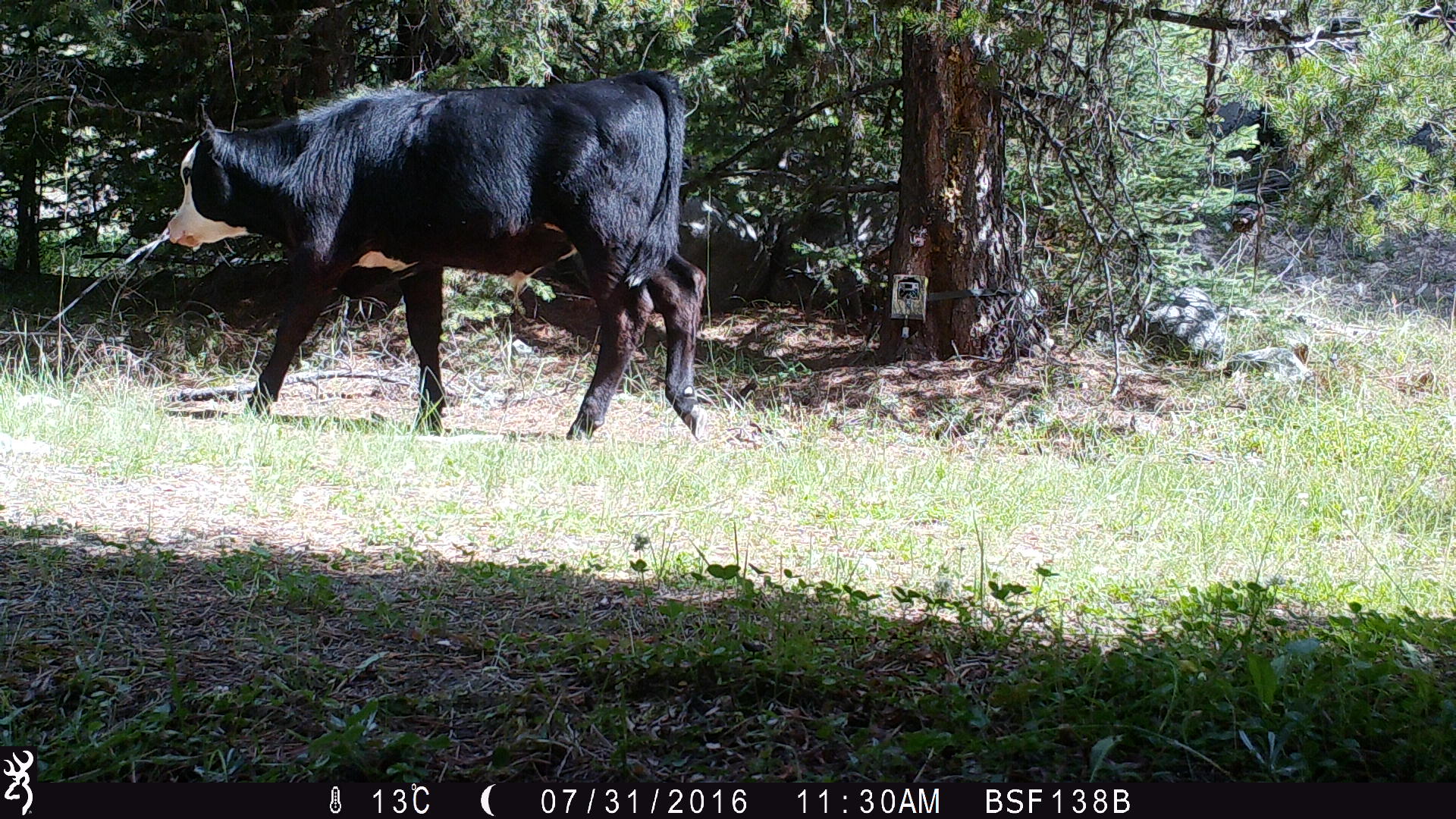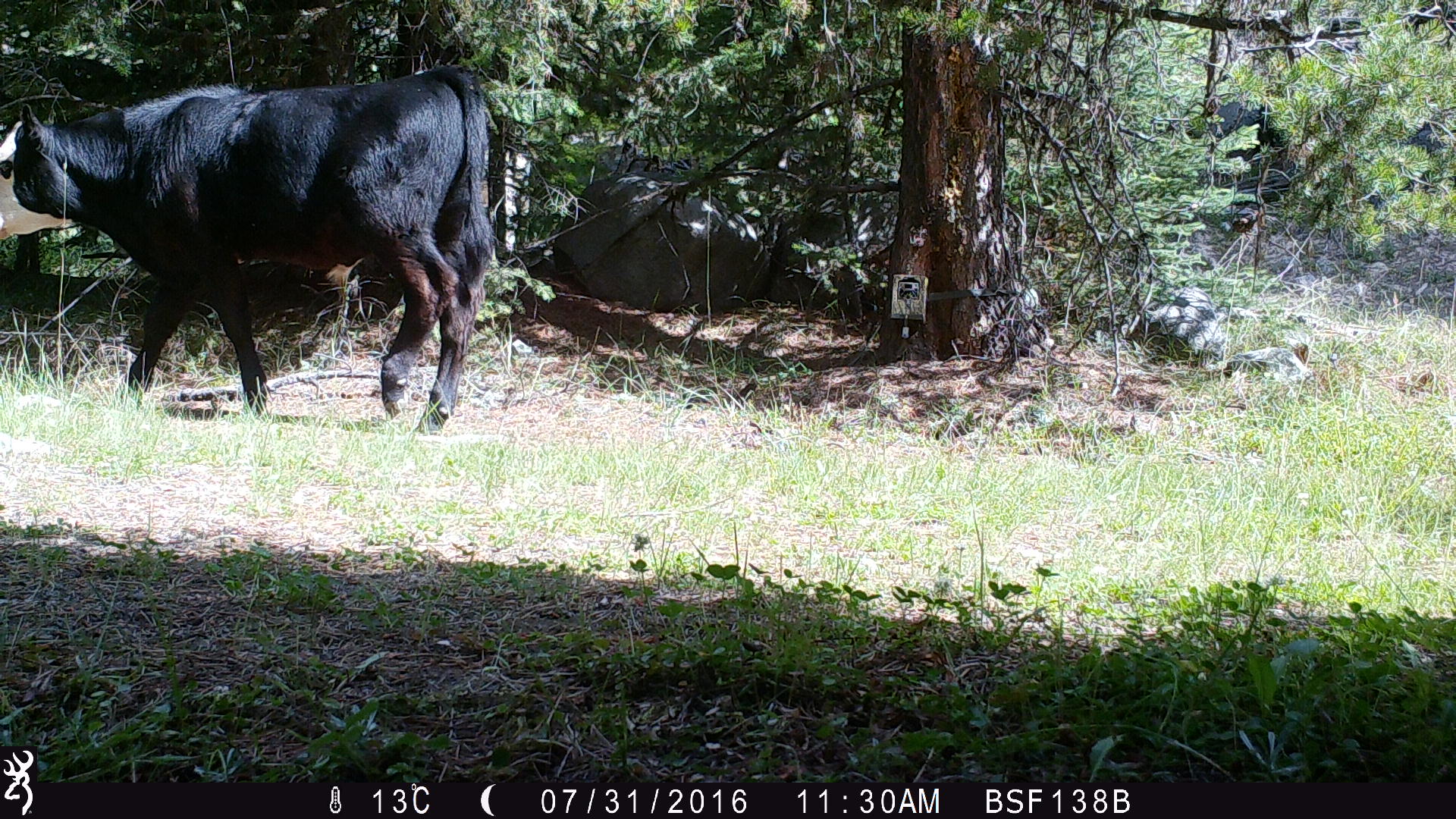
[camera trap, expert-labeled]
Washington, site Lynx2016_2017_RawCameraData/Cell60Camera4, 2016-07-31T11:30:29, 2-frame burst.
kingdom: Animalia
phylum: Chordata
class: Mammalia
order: Artiodactyla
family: Bovidae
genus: Bos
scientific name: Bos taurus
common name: domestic cattle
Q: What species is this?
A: Domestic cattle (Bos taurus).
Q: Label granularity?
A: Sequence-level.